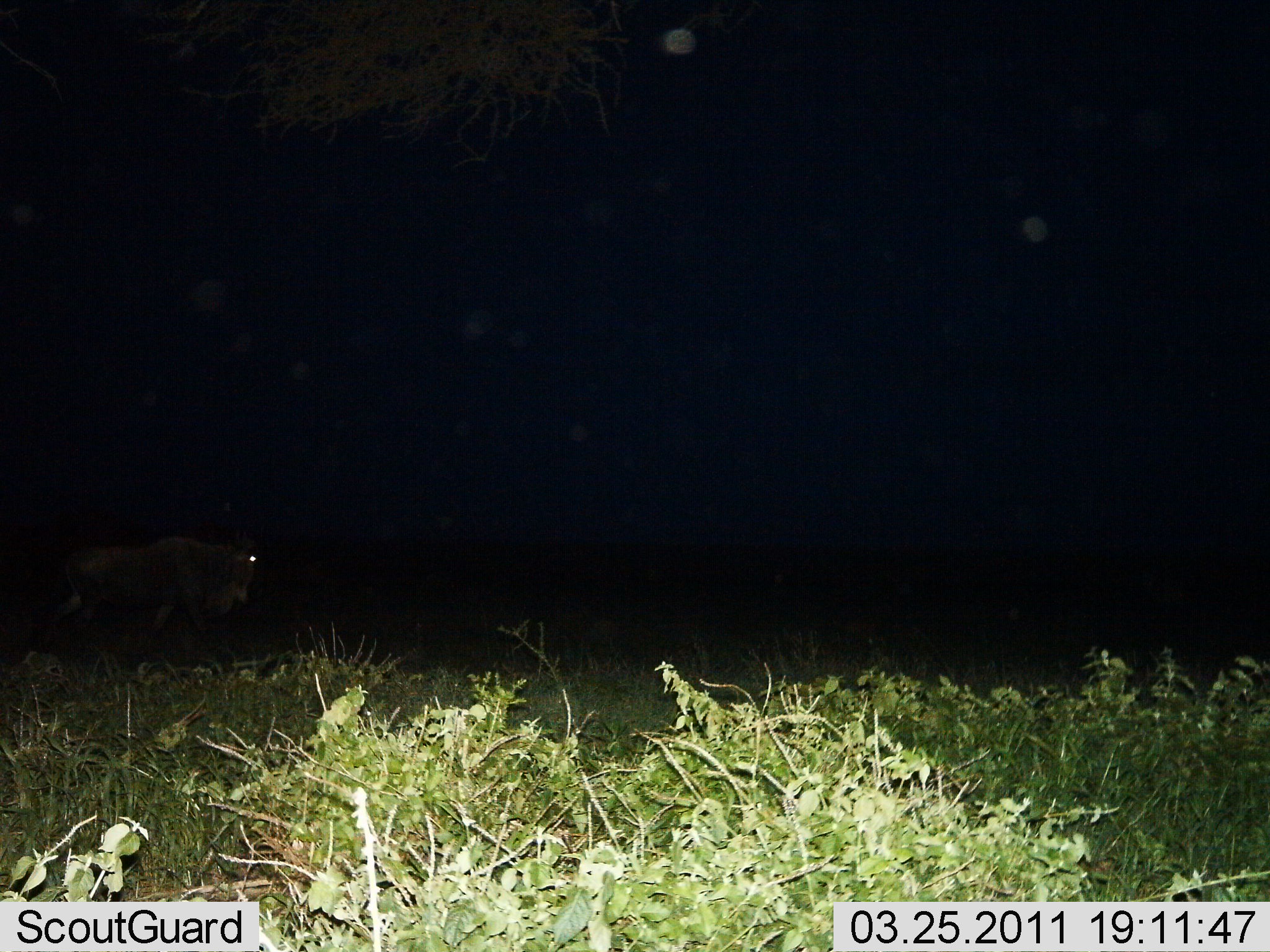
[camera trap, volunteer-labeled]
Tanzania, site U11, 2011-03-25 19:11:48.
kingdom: Animalia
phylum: Chordata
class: Mammalia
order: Artiodactyla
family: Bovidae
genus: Connochaetes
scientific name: Connochaetes taurinus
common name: blue wildebeest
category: wildebeest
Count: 1.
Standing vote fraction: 40%.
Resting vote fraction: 0%.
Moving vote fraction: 60%.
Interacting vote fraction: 0%.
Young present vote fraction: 0%.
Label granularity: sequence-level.